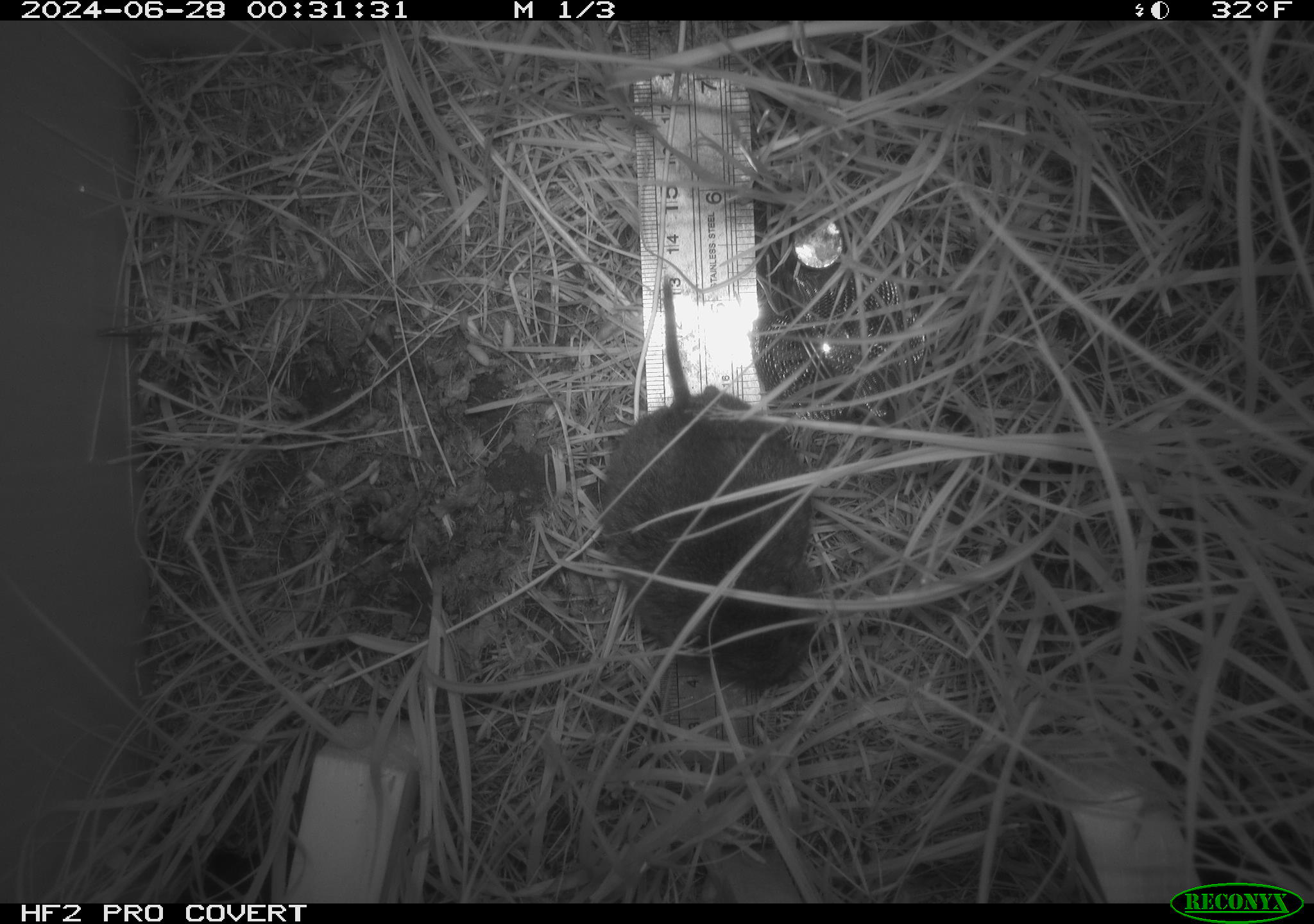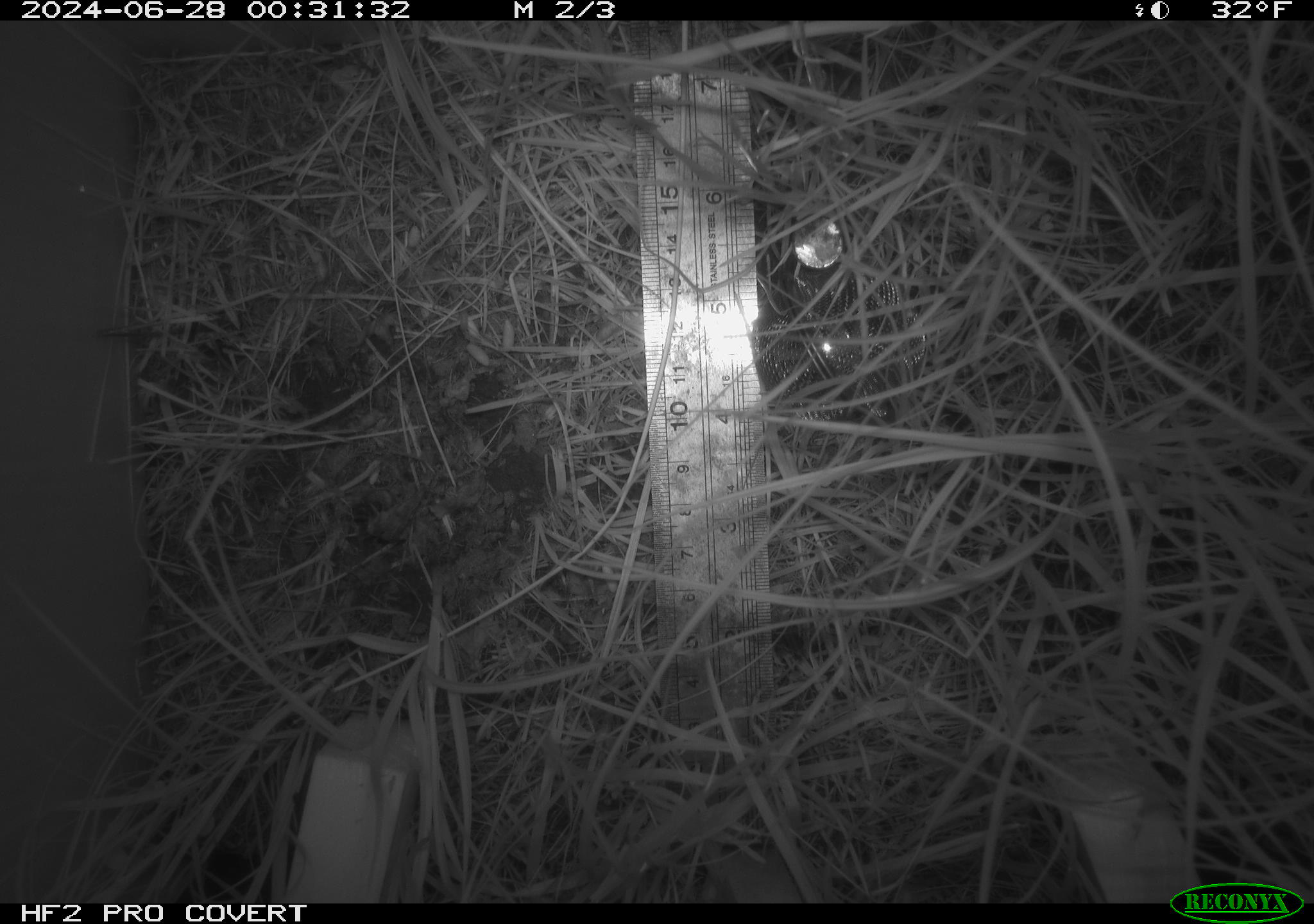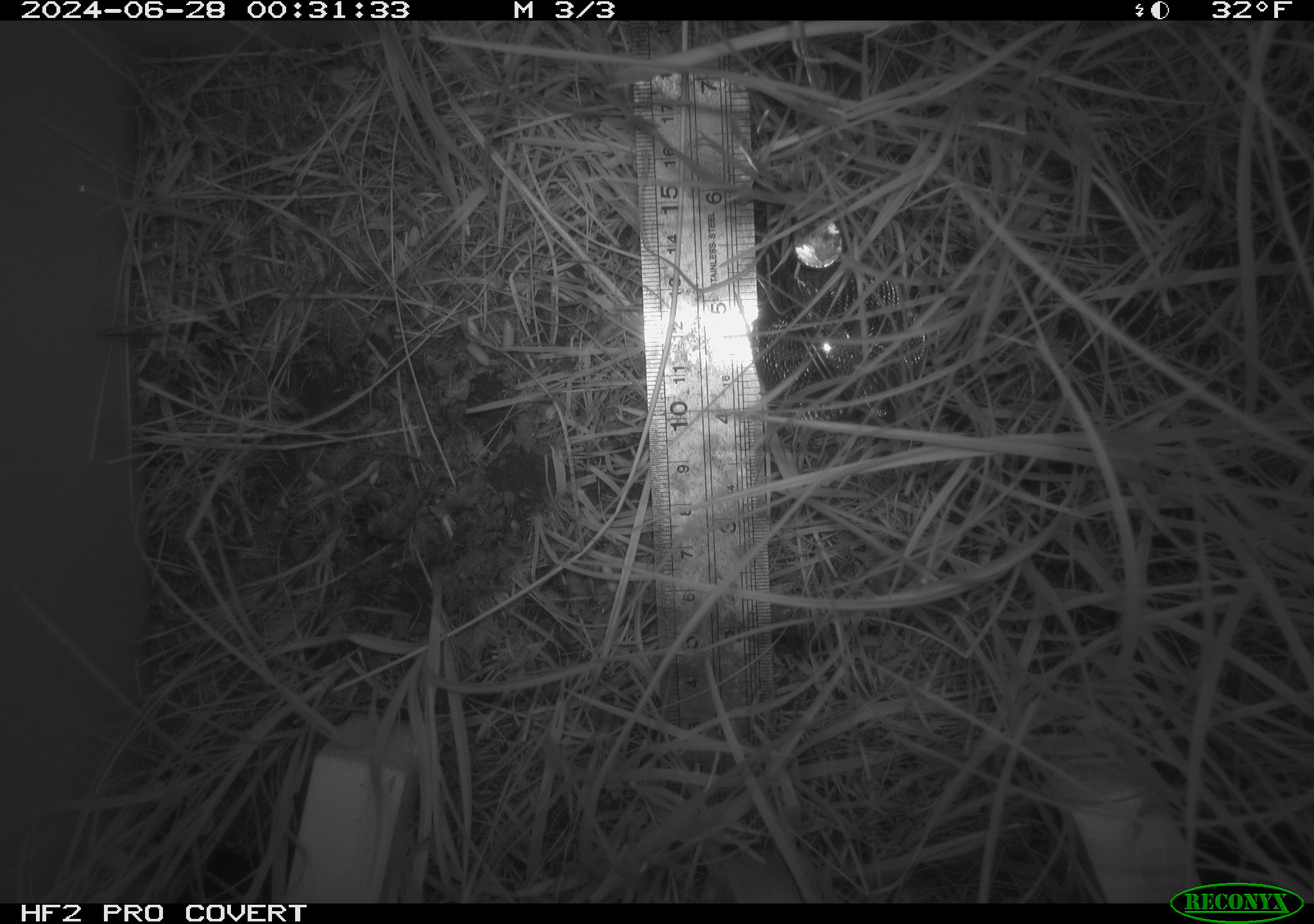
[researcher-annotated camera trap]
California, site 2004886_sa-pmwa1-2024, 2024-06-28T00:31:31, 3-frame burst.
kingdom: Animalia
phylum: Chordata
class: Mammalia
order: Rodentia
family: Cricetidae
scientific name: Arvicolinae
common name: voles, lemmings, and muskrats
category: arvicolinae subfamily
Arvicolinae subfamily (voles, lemmings, and muskrats) (Arvicolinae).